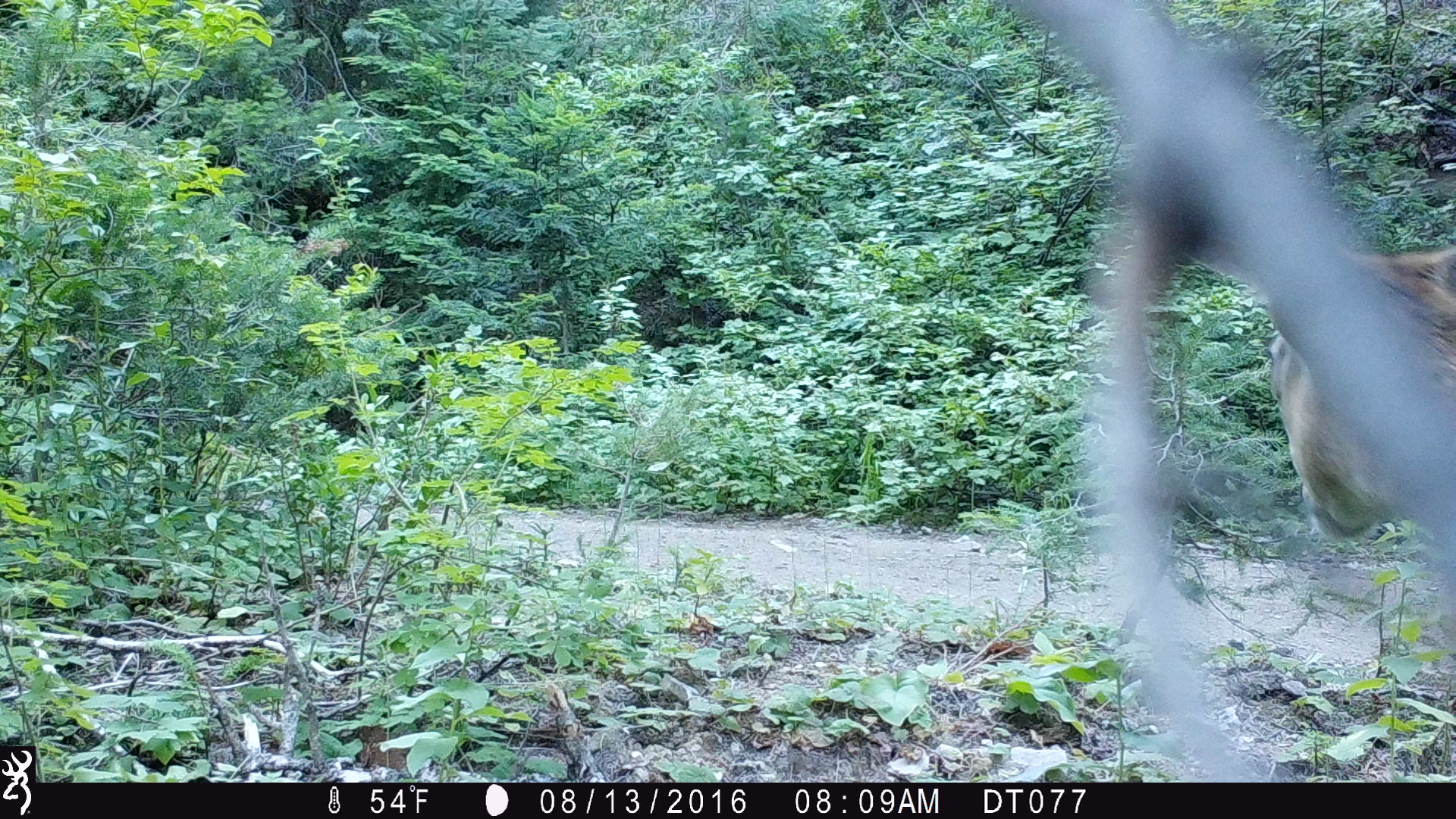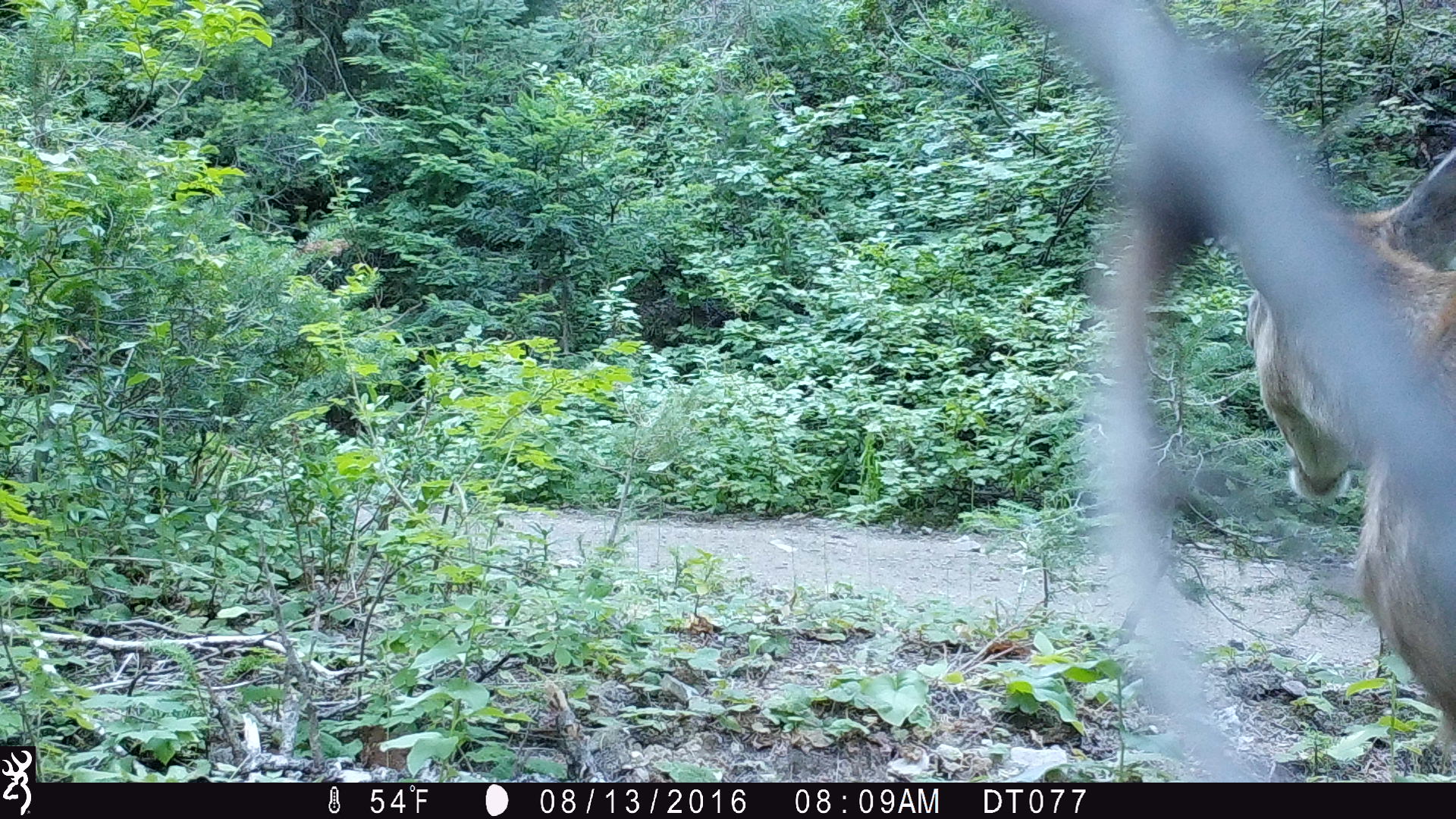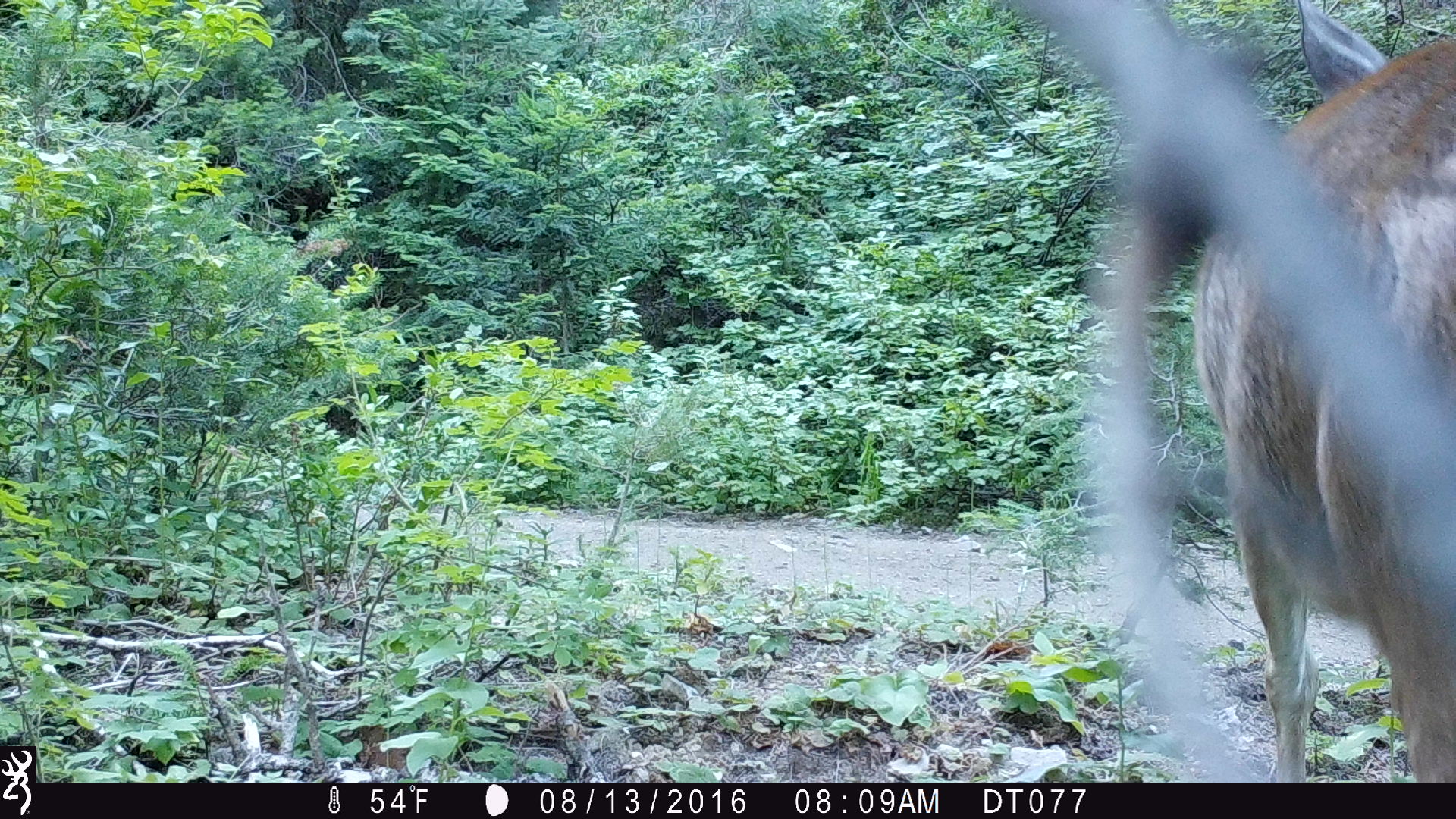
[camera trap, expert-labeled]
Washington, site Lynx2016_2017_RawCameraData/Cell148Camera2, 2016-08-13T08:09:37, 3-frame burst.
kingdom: Animalia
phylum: Chordata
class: Mammalia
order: Artiodactyla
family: Cervidae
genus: Odocoileus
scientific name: Odocoileus hemionus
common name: mule deer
Odocoileus hemionus (mule deer). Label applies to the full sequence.